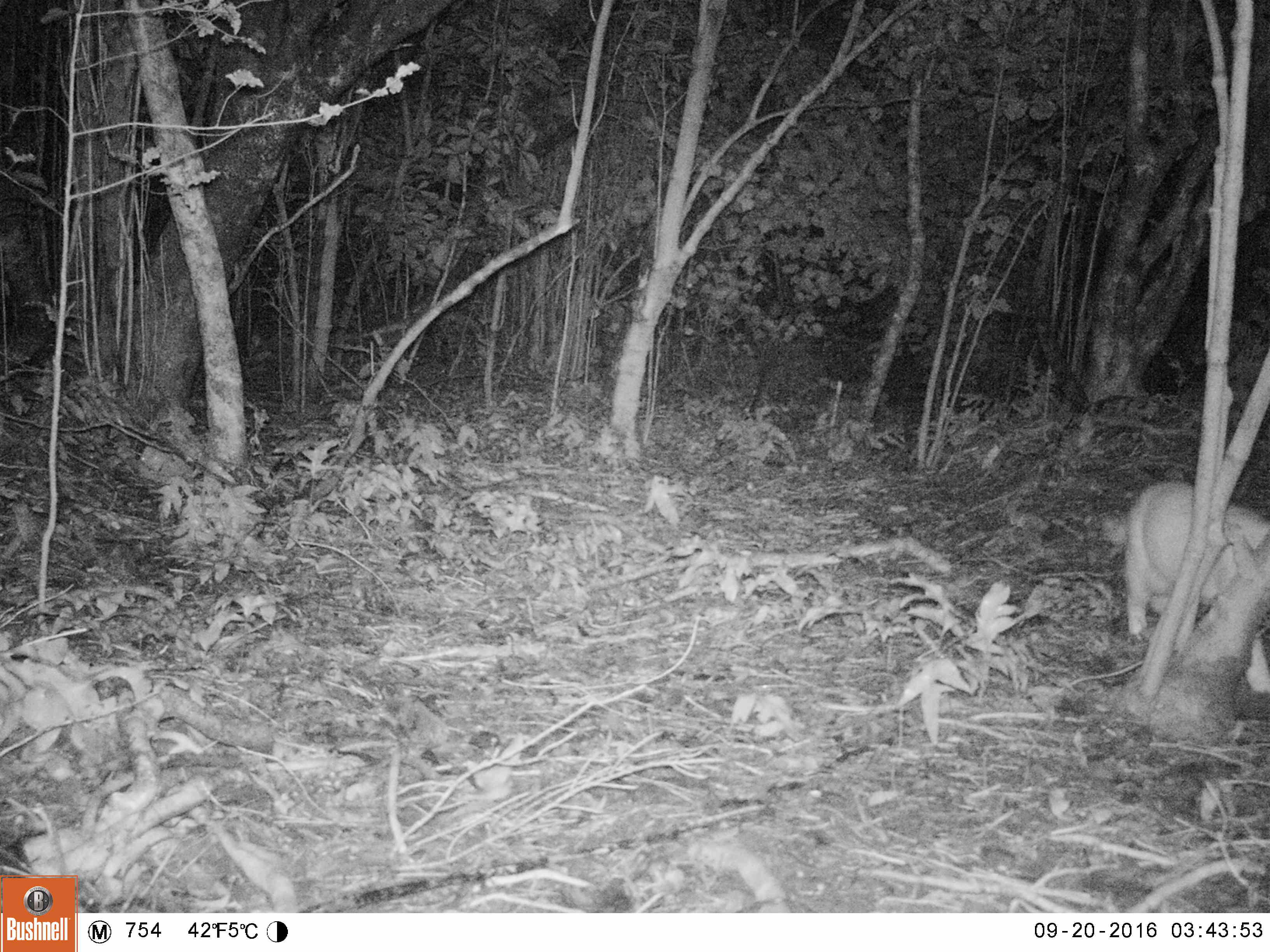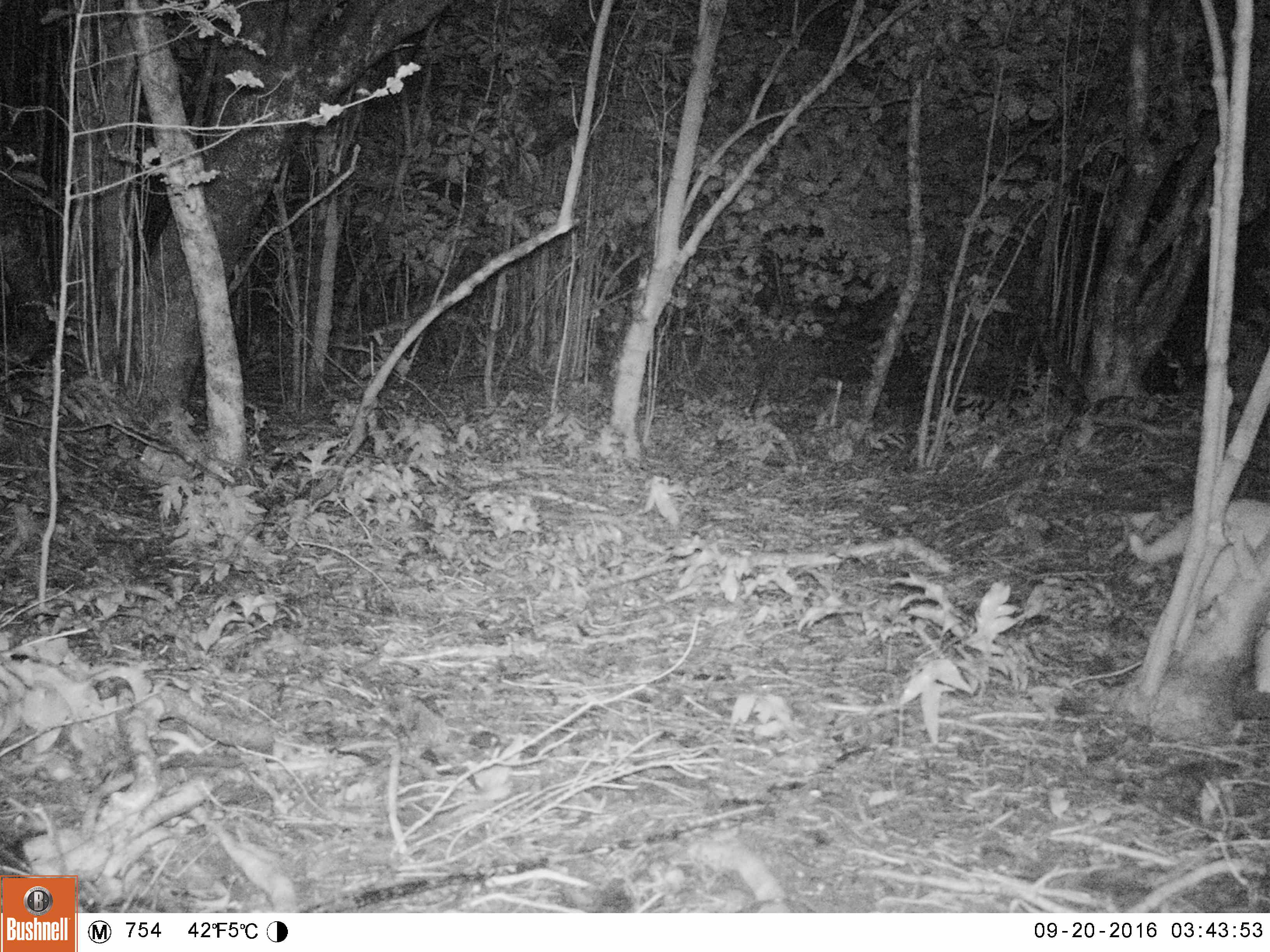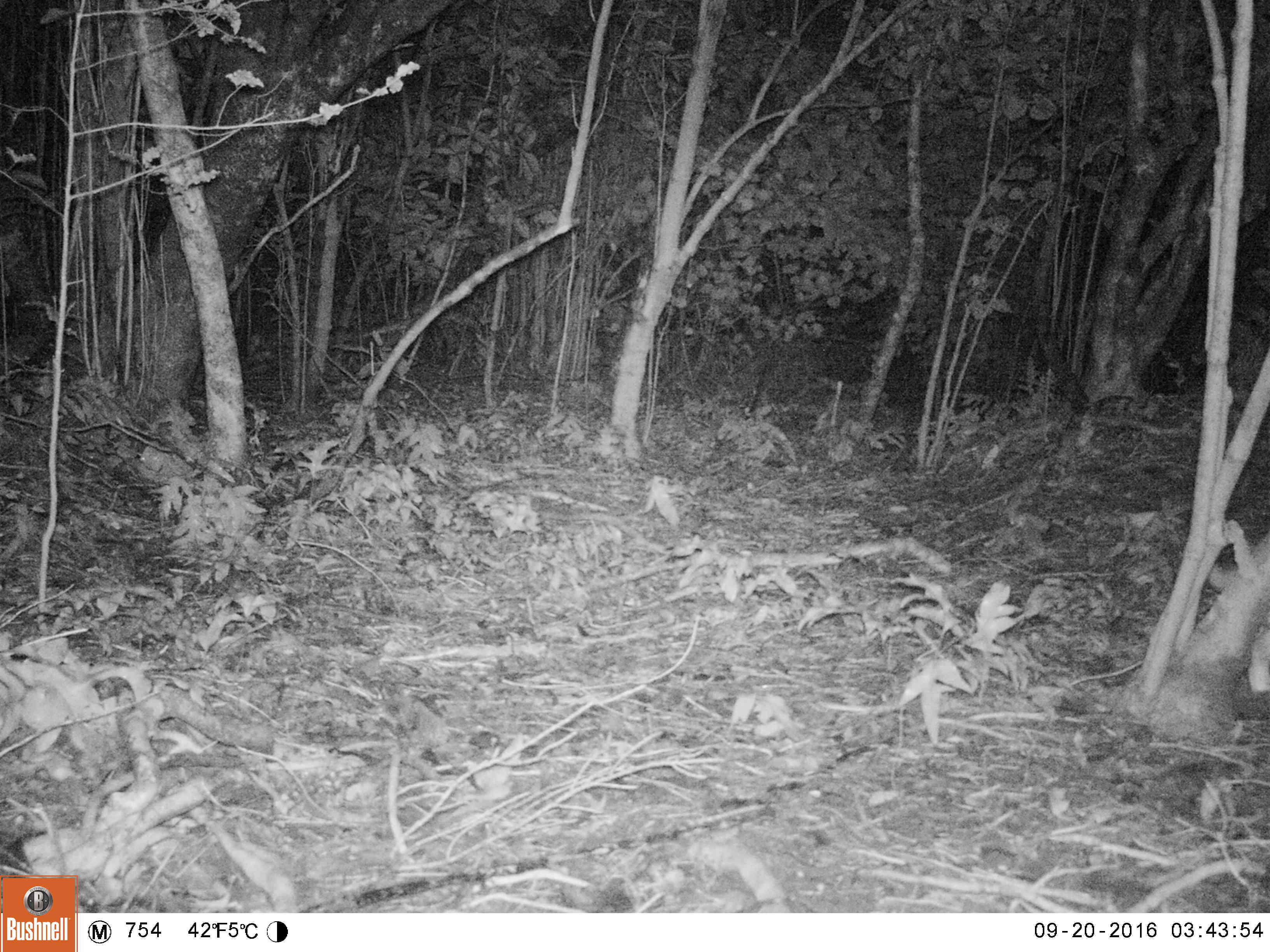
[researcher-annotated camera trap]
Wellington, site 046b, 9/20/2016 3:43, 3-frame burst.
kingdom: Animalia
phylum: Chordata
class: Mammalia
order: Carnivora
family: Felidae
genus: Felis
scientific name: Felis catus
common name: cat